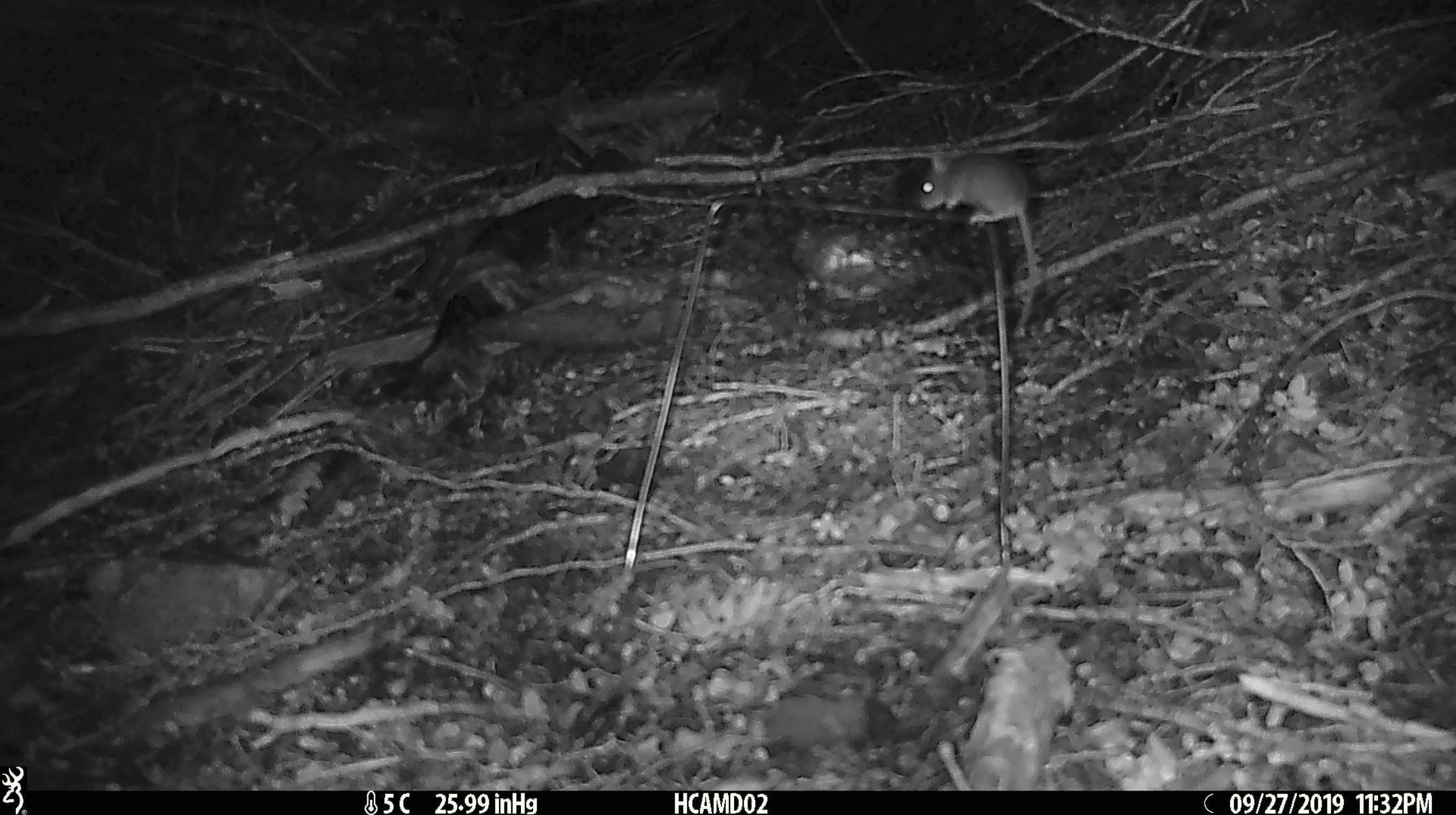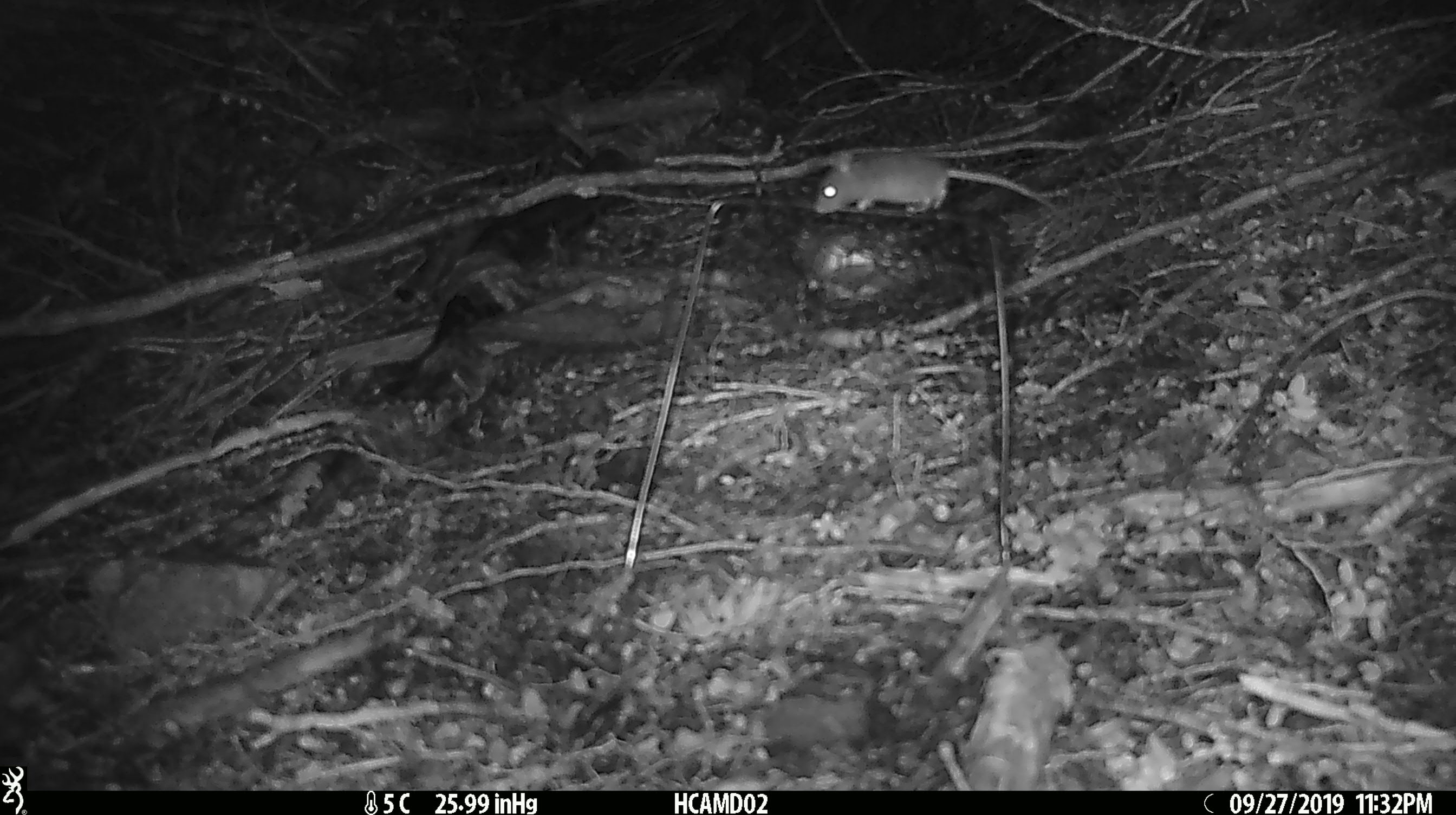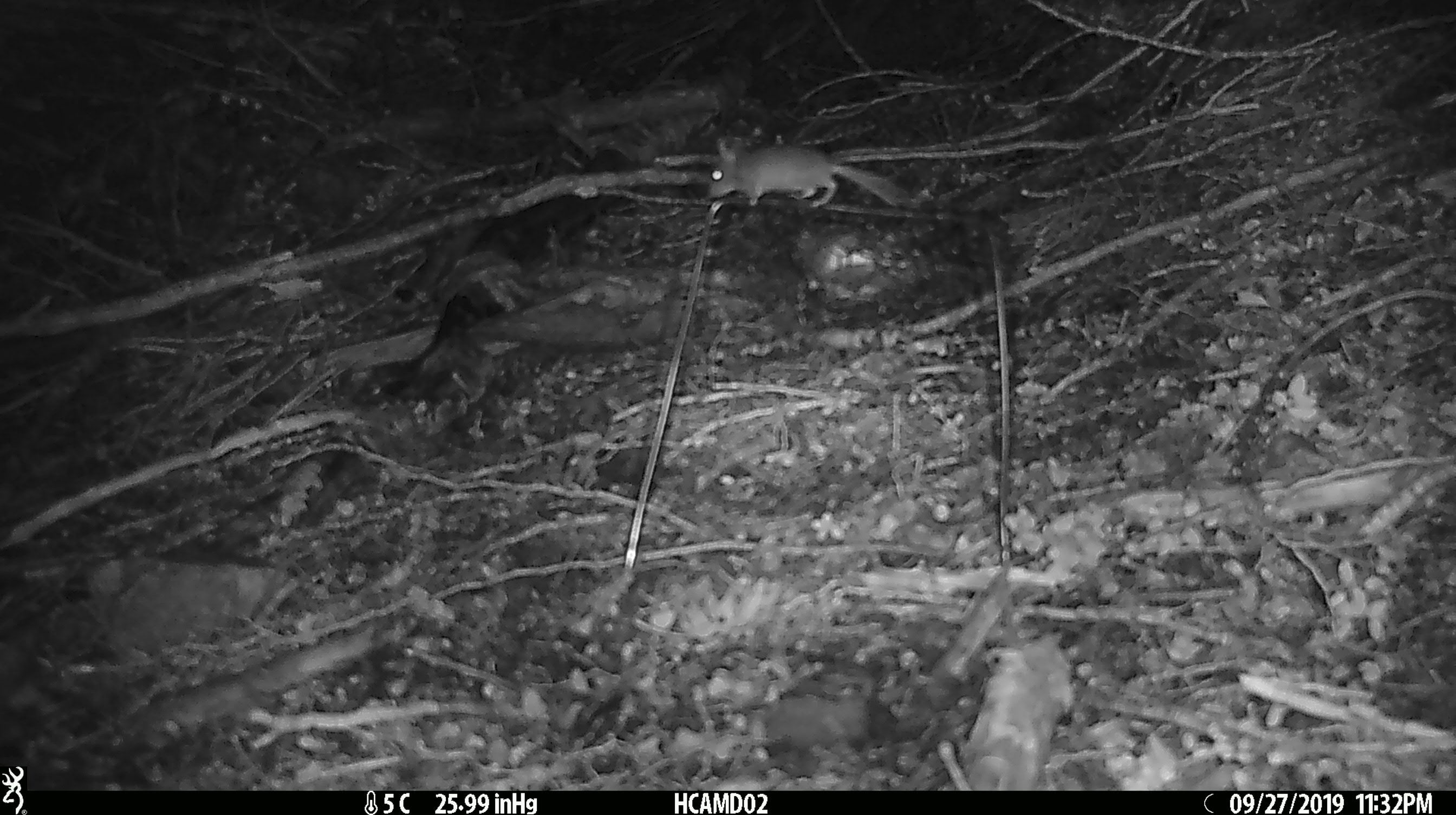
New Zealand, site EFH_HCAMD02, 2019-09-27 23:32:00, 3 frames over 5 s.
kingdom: Animalia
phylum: Chordata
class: Mammalia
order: Rodentia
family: Muridae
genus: Mus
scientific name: Mus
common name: mouse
Mouse (Mus).